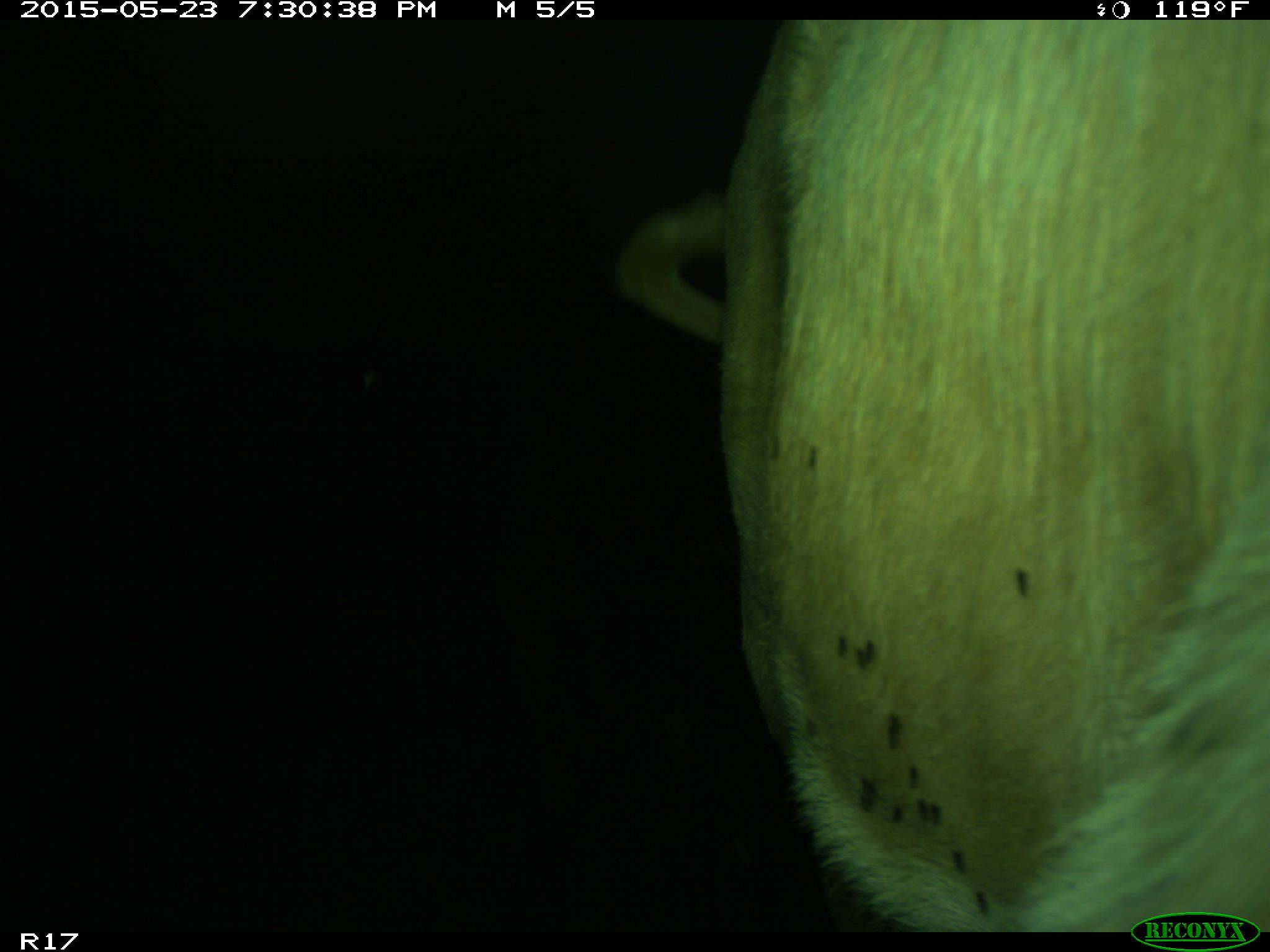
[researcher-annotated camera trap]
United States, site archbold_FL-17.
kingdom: Animalia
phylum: Chordata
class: Mammalia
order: Artiodactyla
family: Bovidae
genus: Bos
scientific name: Bos taurus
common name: domestic cow